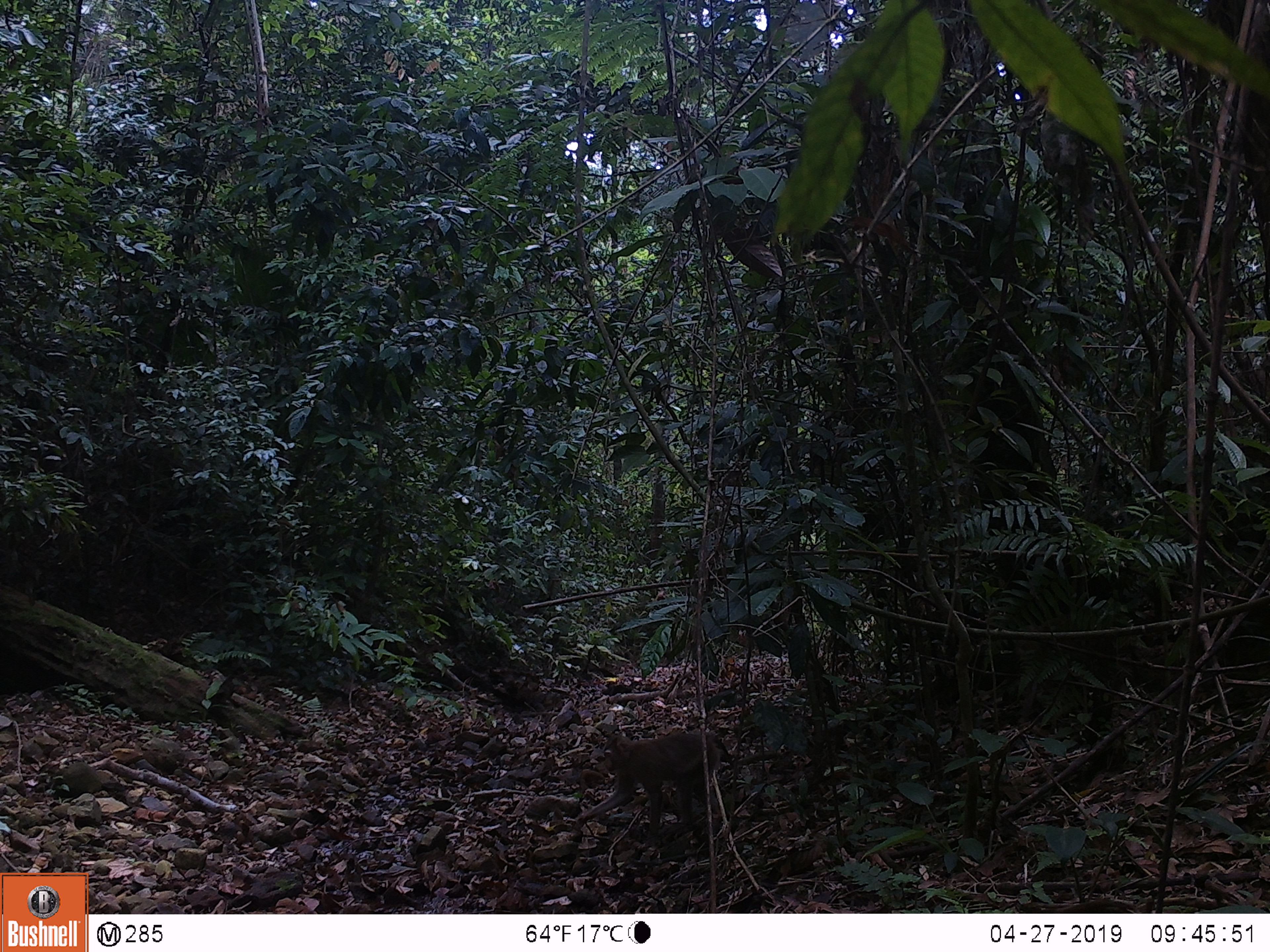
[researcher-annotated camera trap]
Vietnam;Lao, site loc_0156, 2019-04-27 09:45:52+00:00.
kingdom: Animalia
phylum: Chordata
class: Mammalia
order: Primates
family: Cercopithecidae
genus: Macaca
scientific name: Macaca nemestrina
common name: pig-tailed macaque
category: pig tailed macaque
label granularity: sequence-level